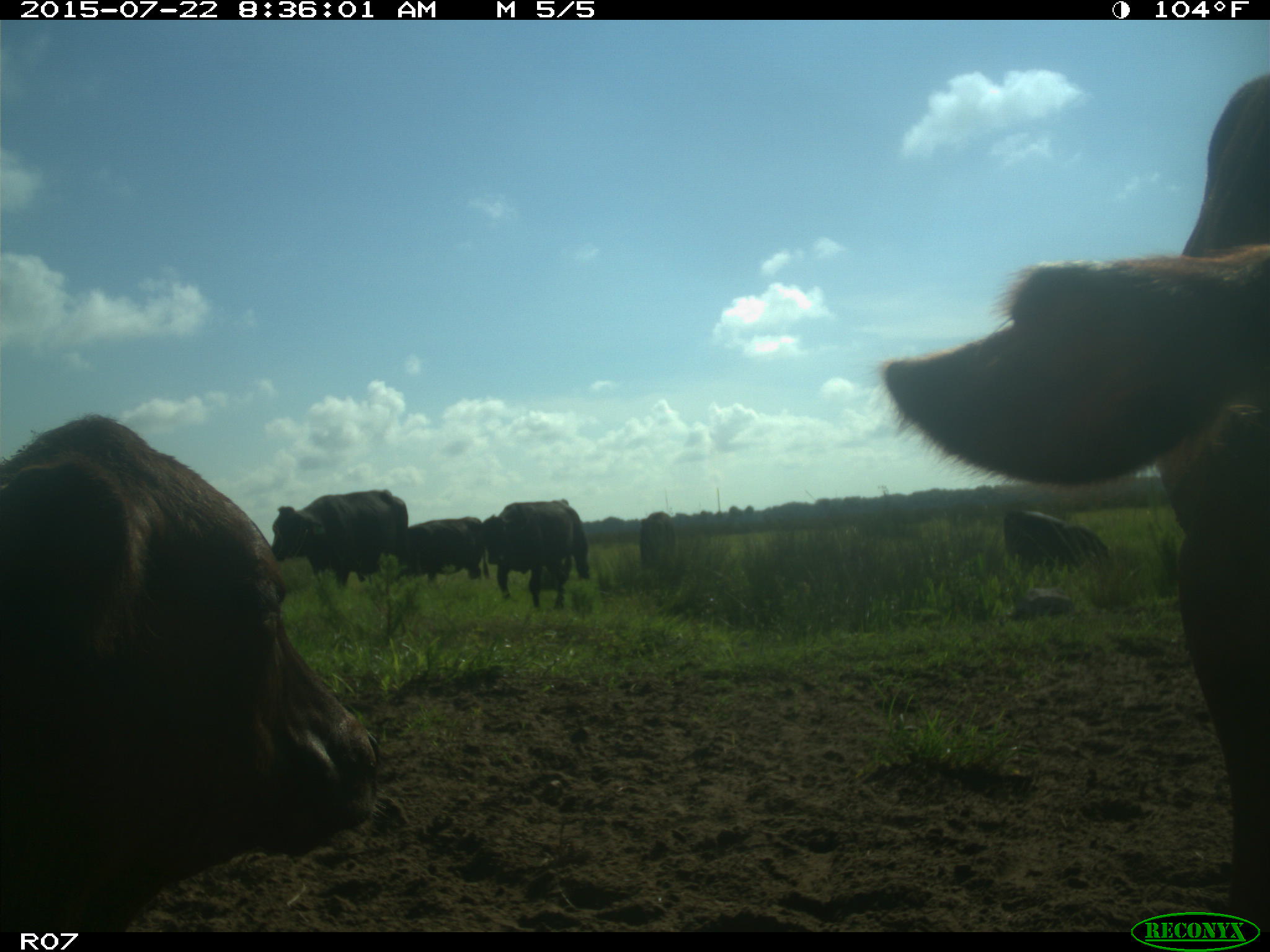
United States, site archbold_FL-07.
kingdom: Animalia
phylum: Chordata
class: Mammalia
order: Artiodactyla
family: Suidae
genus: Sus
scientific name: Sus scrofa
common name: wild boar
Sus scrofa (wild boar).